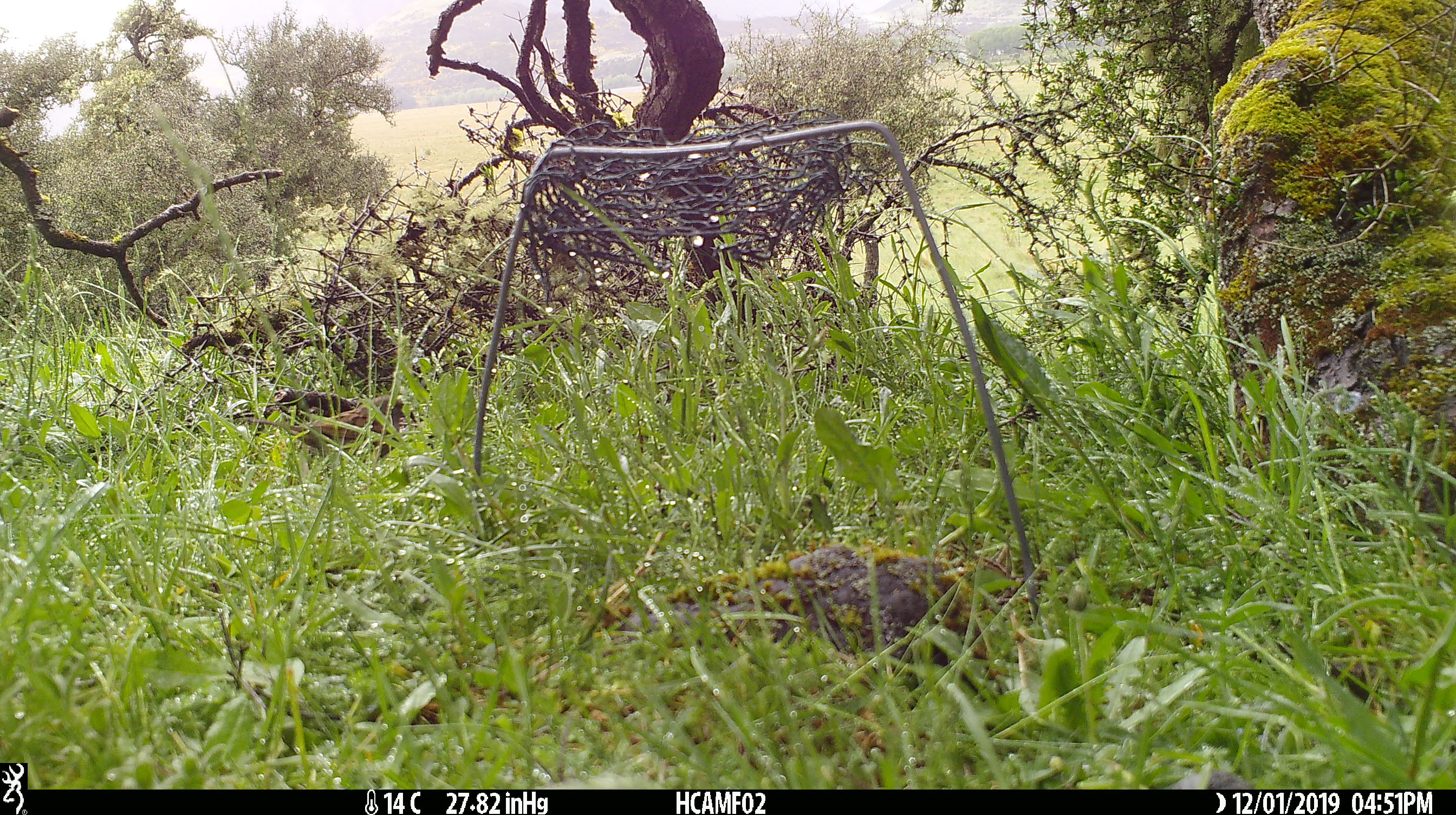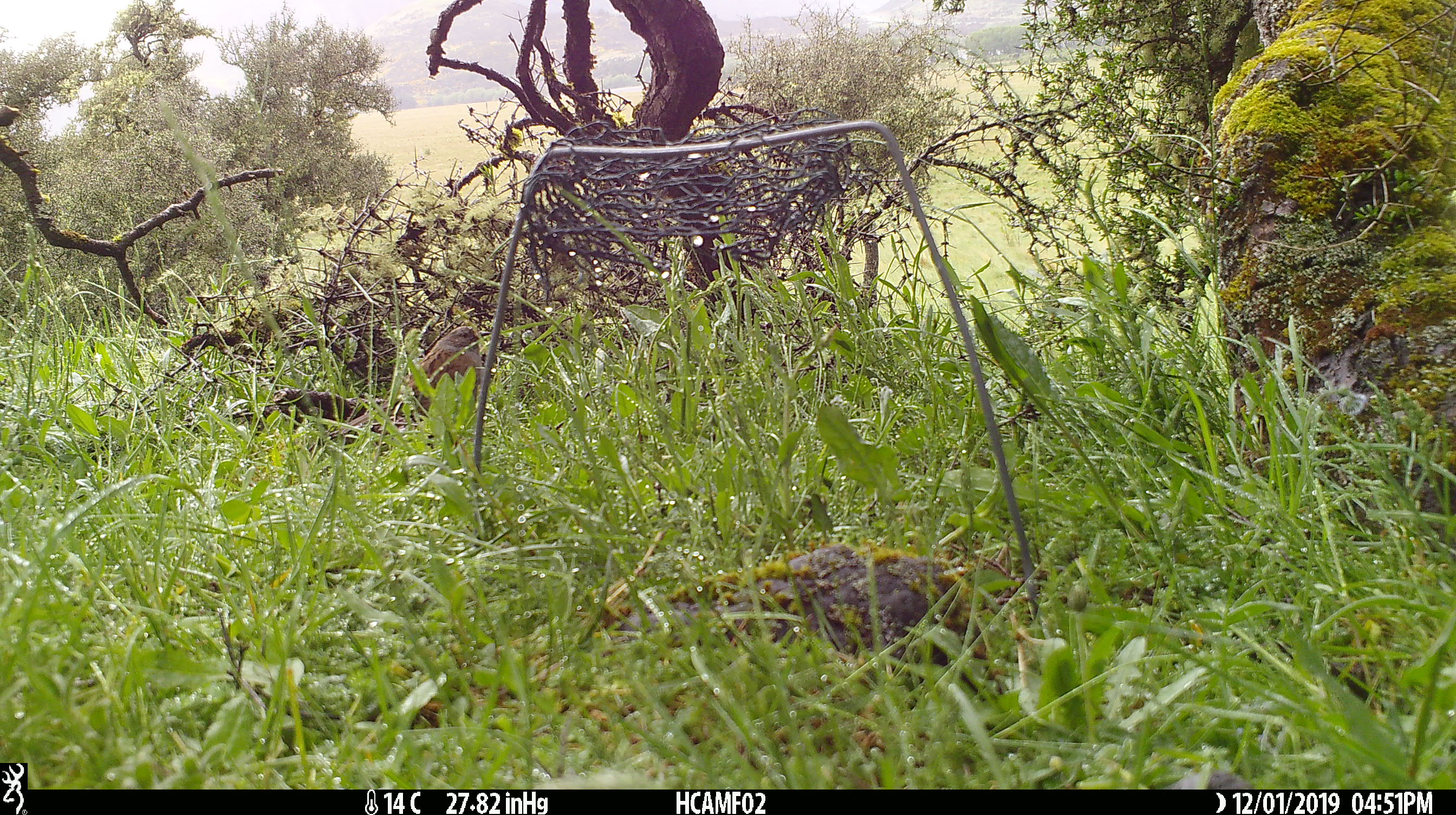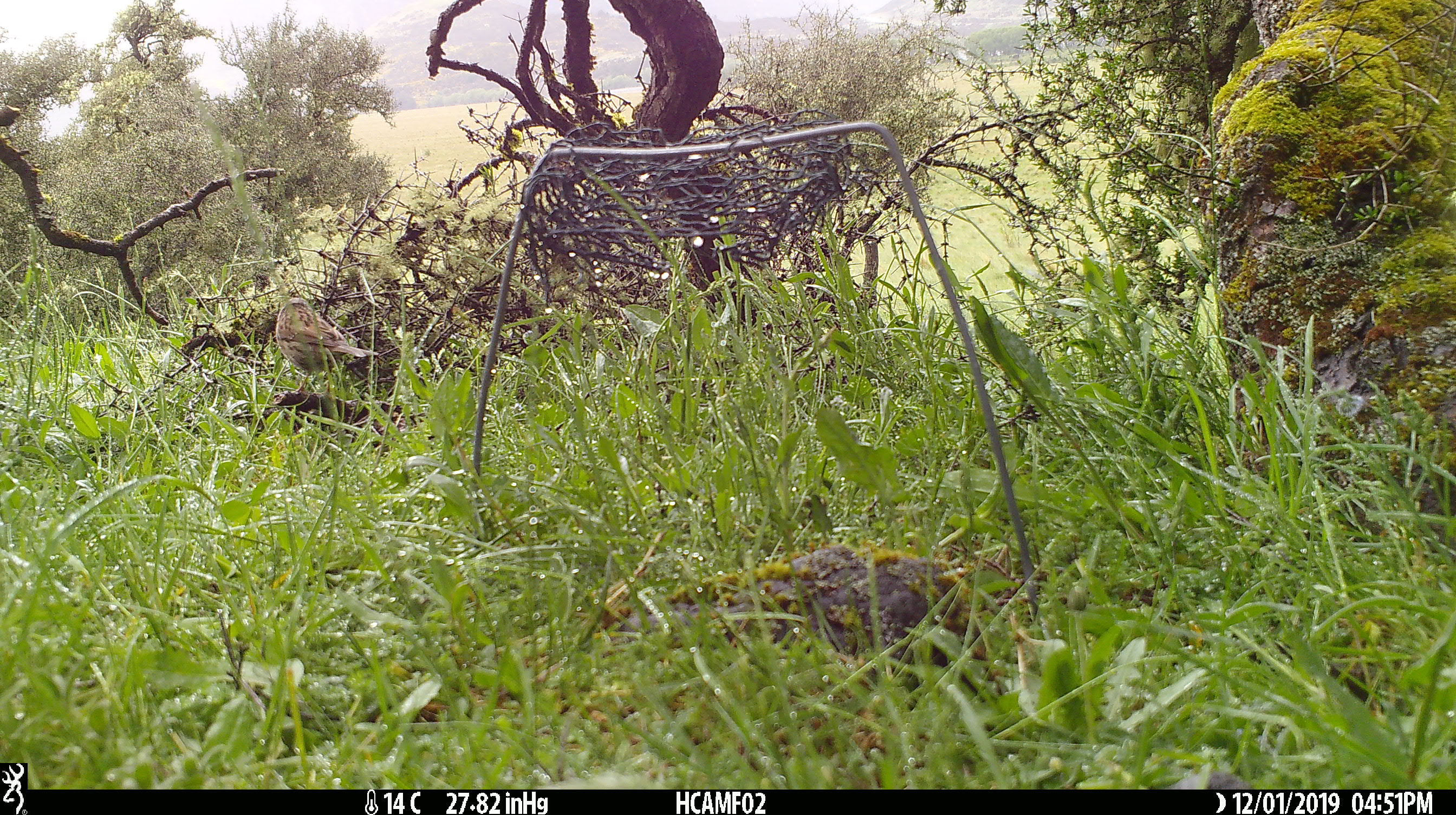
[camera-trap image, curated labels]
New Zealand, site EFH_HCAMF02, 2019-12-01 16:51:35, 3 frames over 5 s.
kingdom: Animalia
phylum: Chordata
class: Aves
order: Passeriformes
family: Prunellidae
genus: Prunella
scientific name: Prunella modularis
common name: dunnock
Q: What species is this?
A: Dunnock (Prunella modularis).